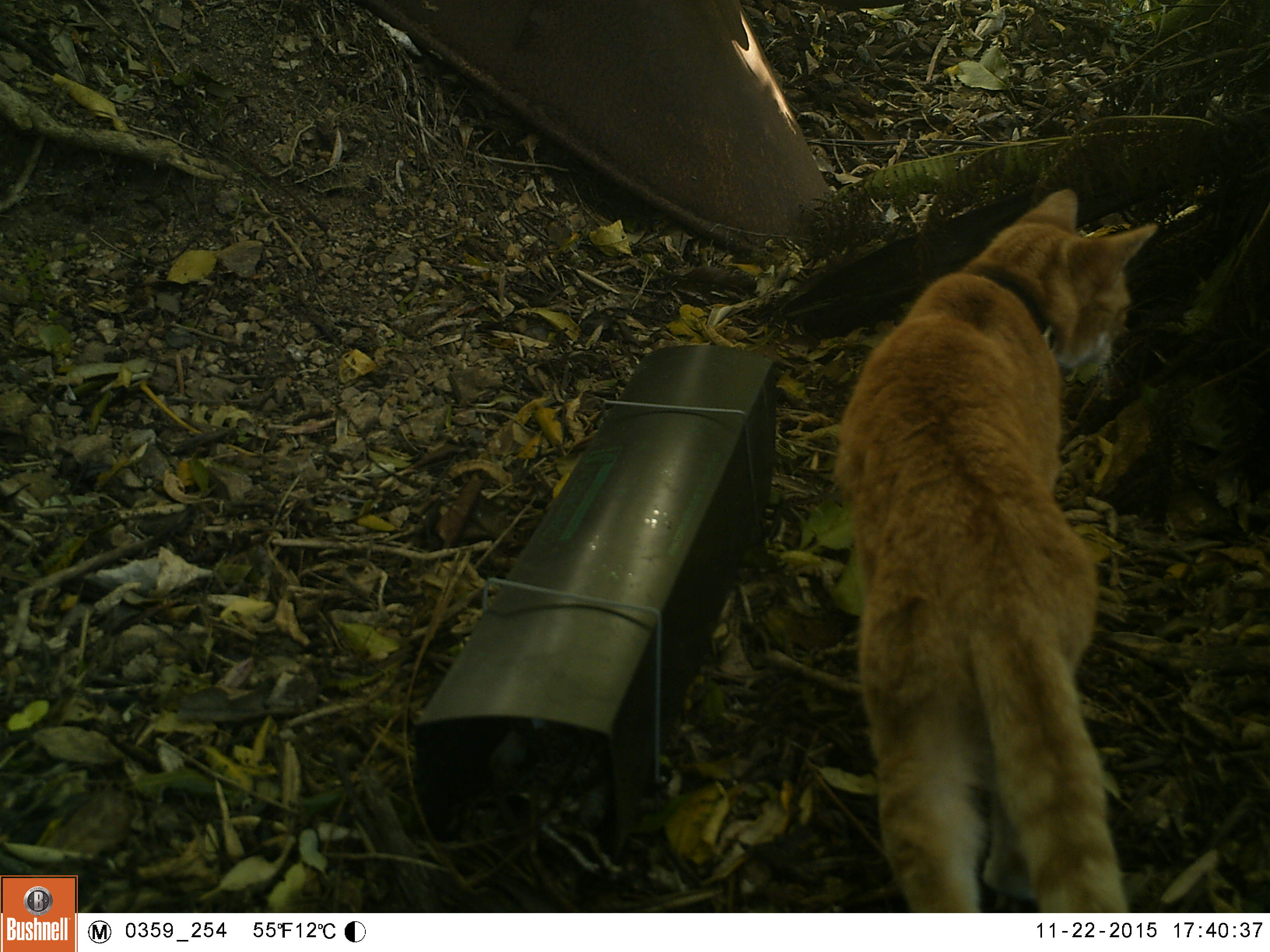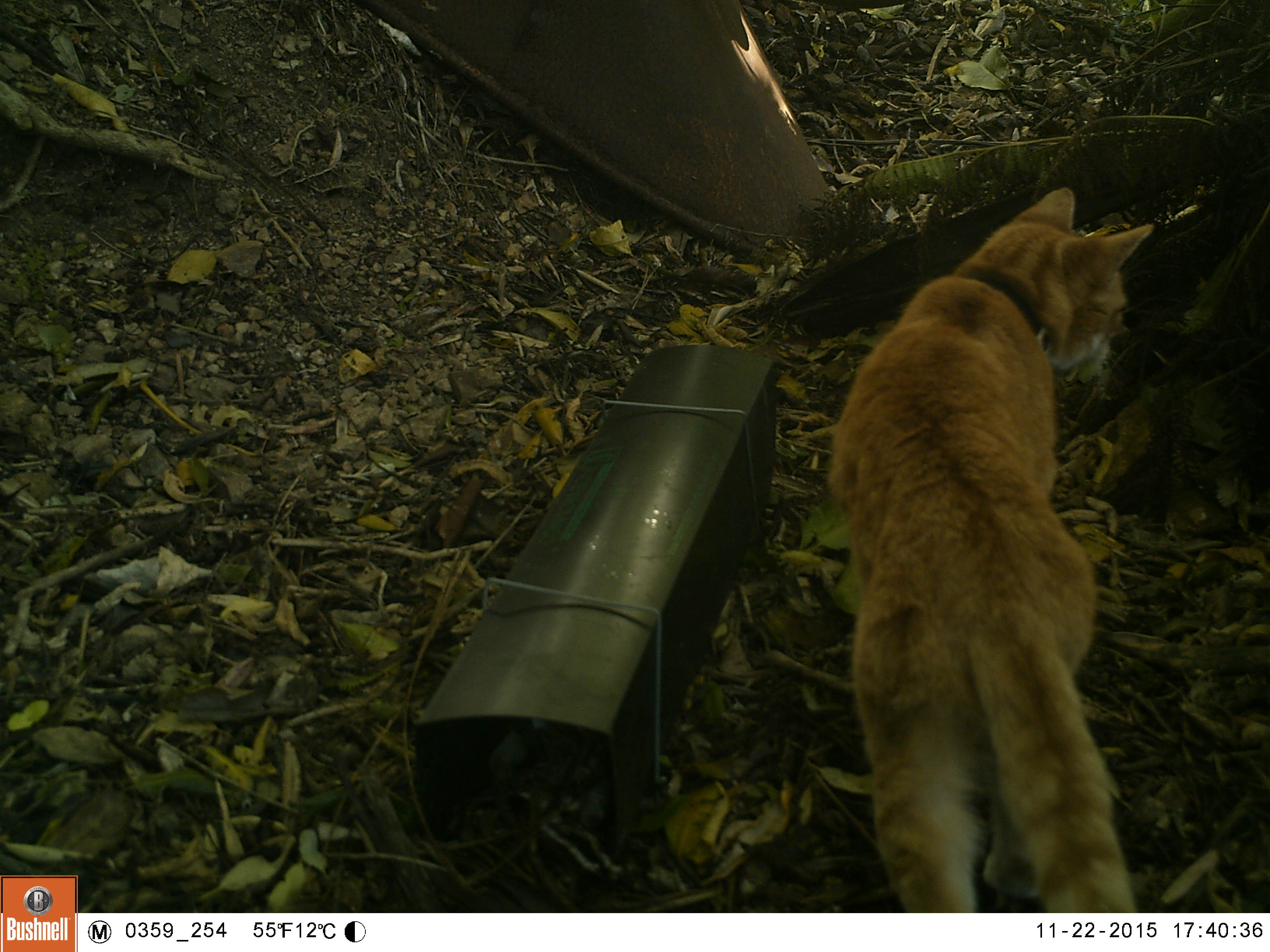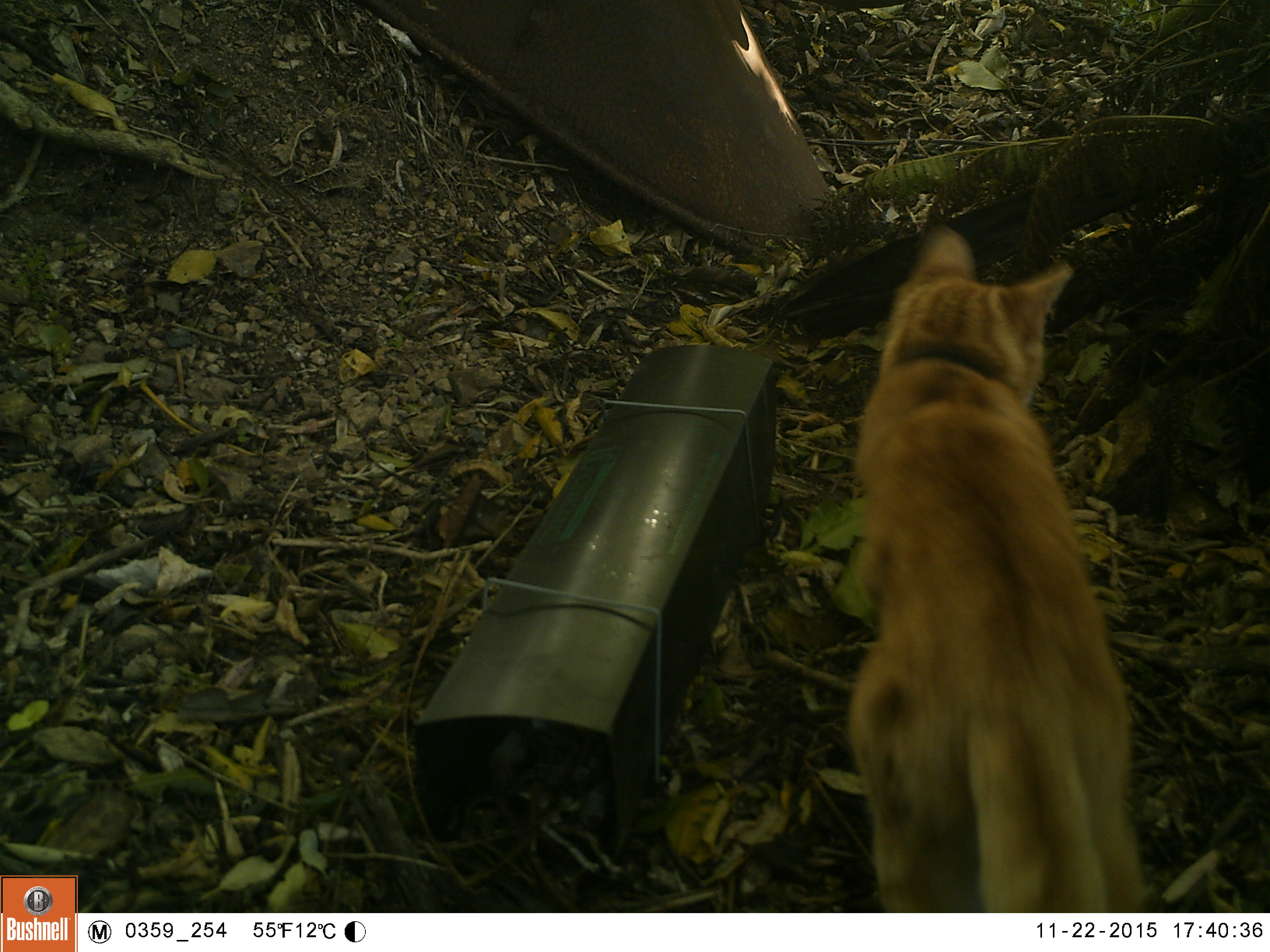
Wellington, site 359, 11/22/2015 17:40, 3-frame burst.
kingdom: Animalia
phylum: Chordata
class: Mammalia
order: Carnivora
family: Felidae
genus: Felis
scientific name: Felis catus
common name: cat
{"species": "cat (Felis catus)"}